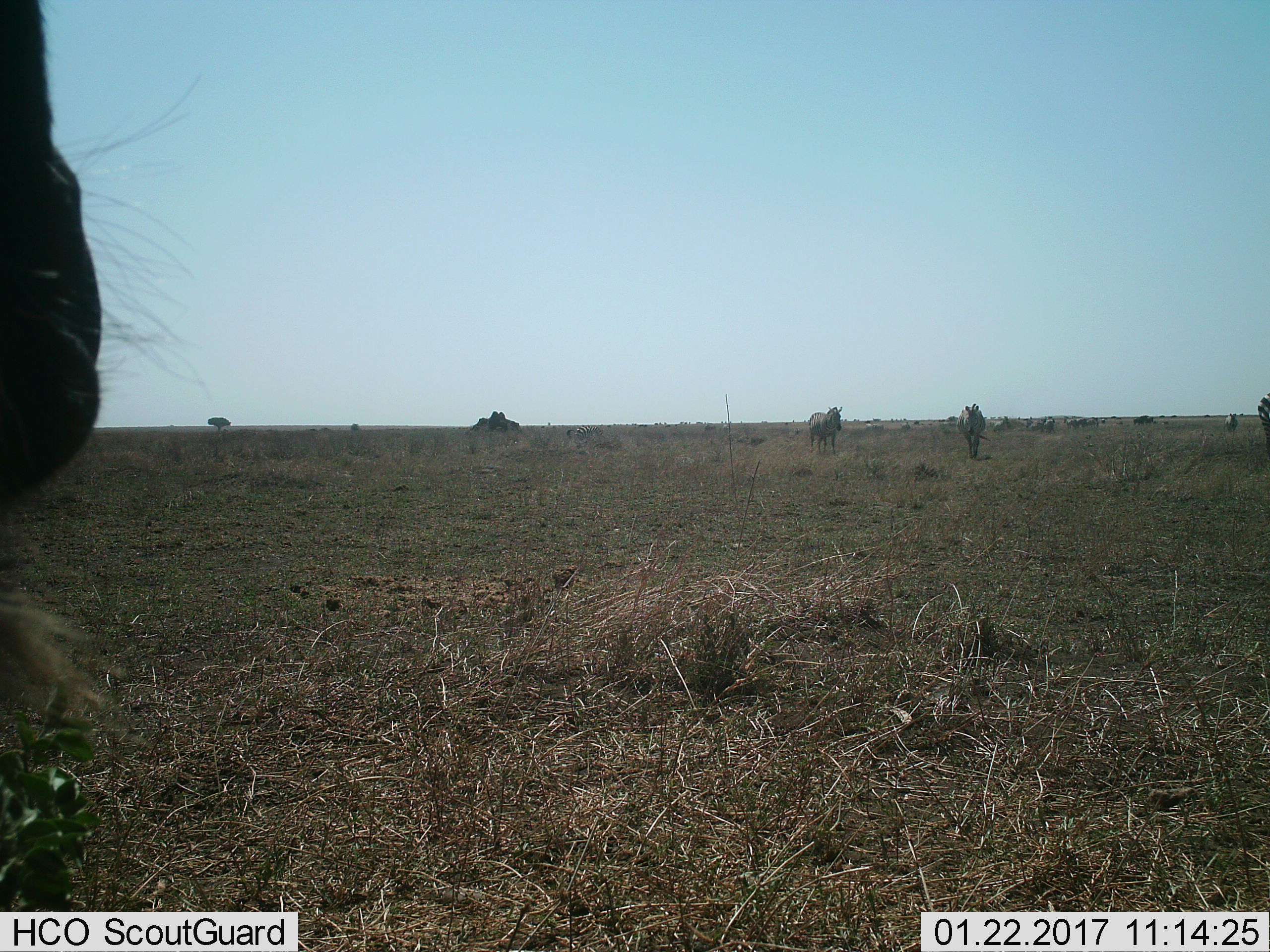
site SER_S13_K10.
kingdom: Animalia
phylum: Chordata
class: Mammalia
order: Perissodactyla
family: Equidae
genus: Equus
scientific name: Equus quagga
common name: plains zebra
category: zebraplains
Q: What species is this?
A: Zebraplains (plains zebra) (Equus quagga).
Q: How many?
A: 11-50.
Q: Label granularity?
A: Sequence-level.